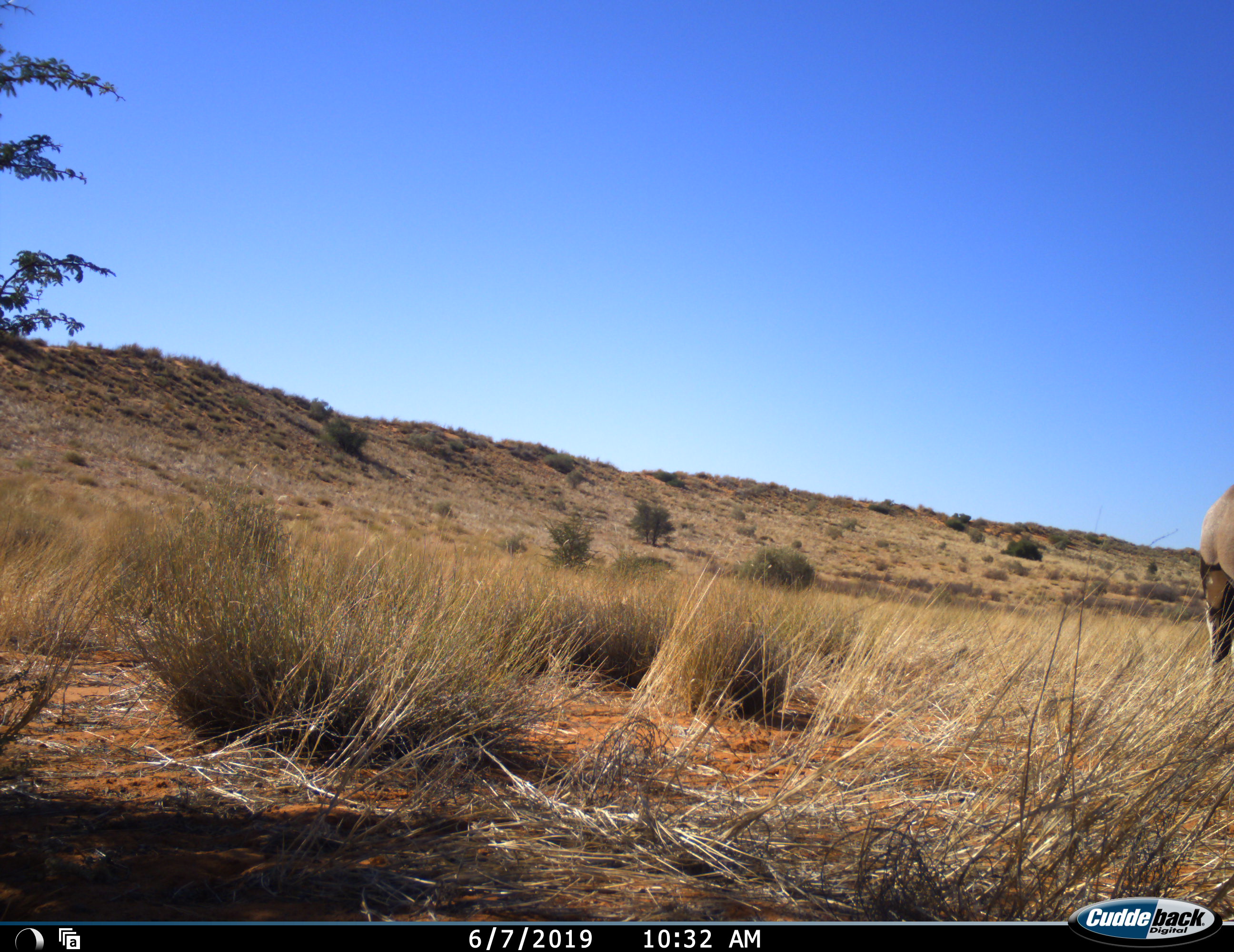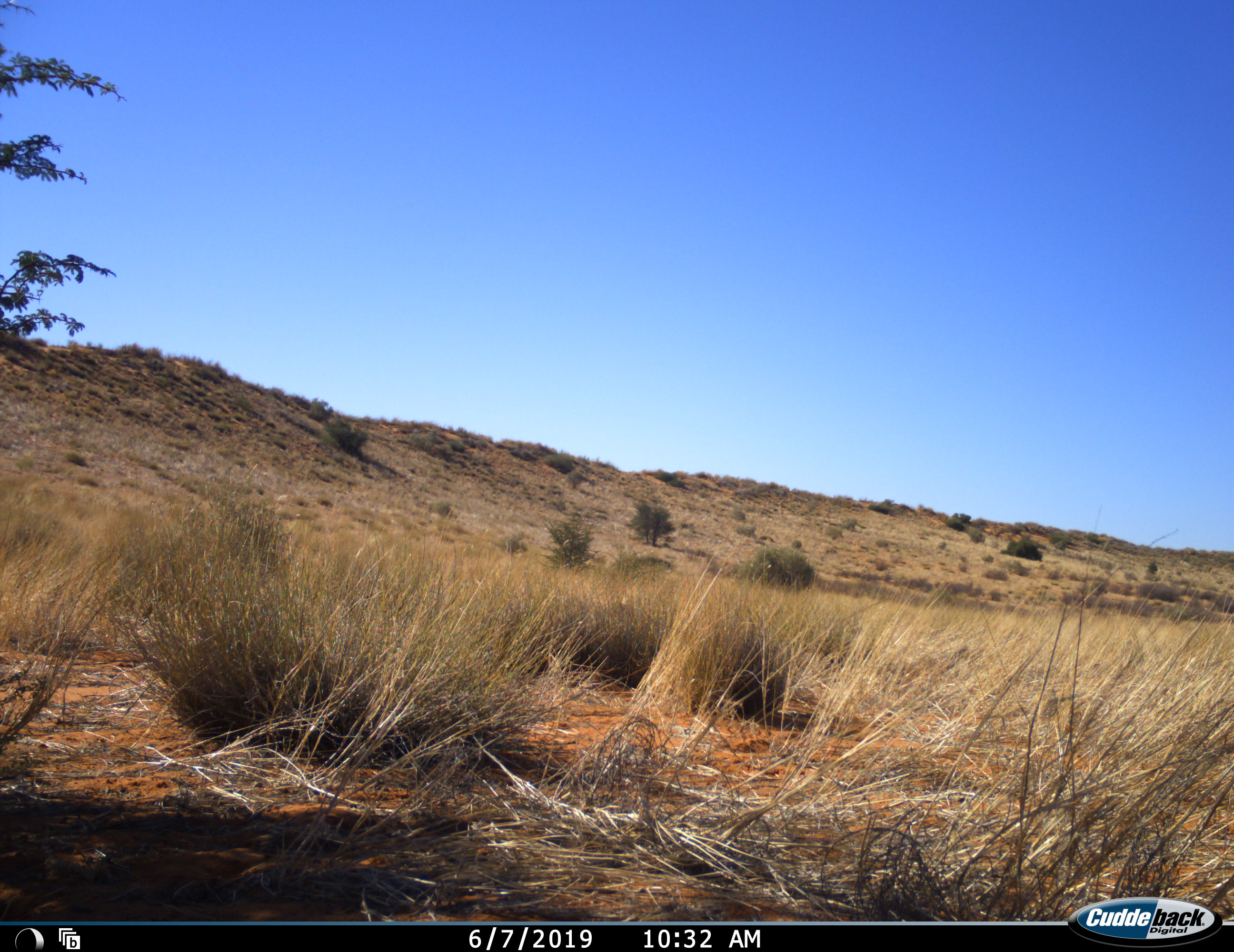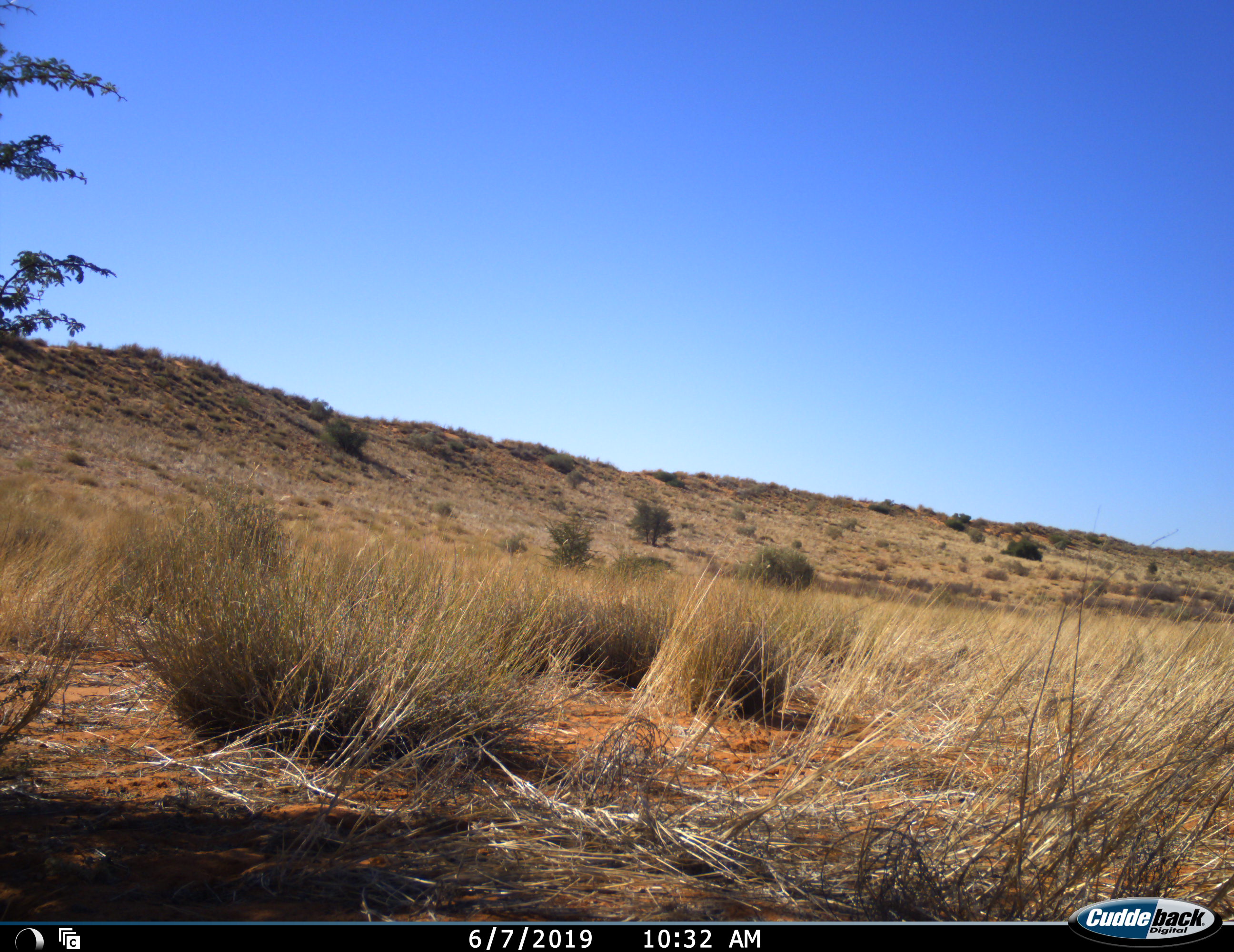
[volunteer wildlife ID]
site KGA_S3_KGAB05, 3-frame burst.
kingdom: Animalia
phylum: Chordata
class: Mammalia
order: Artiodactyla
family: Bovidae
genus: Oryx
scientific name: Oryx gazella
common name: gemsbok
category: oryx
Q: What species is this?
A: Oryx (gemsbok) (Oryx gazella).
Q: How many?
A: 1.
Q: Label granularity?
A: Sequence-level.